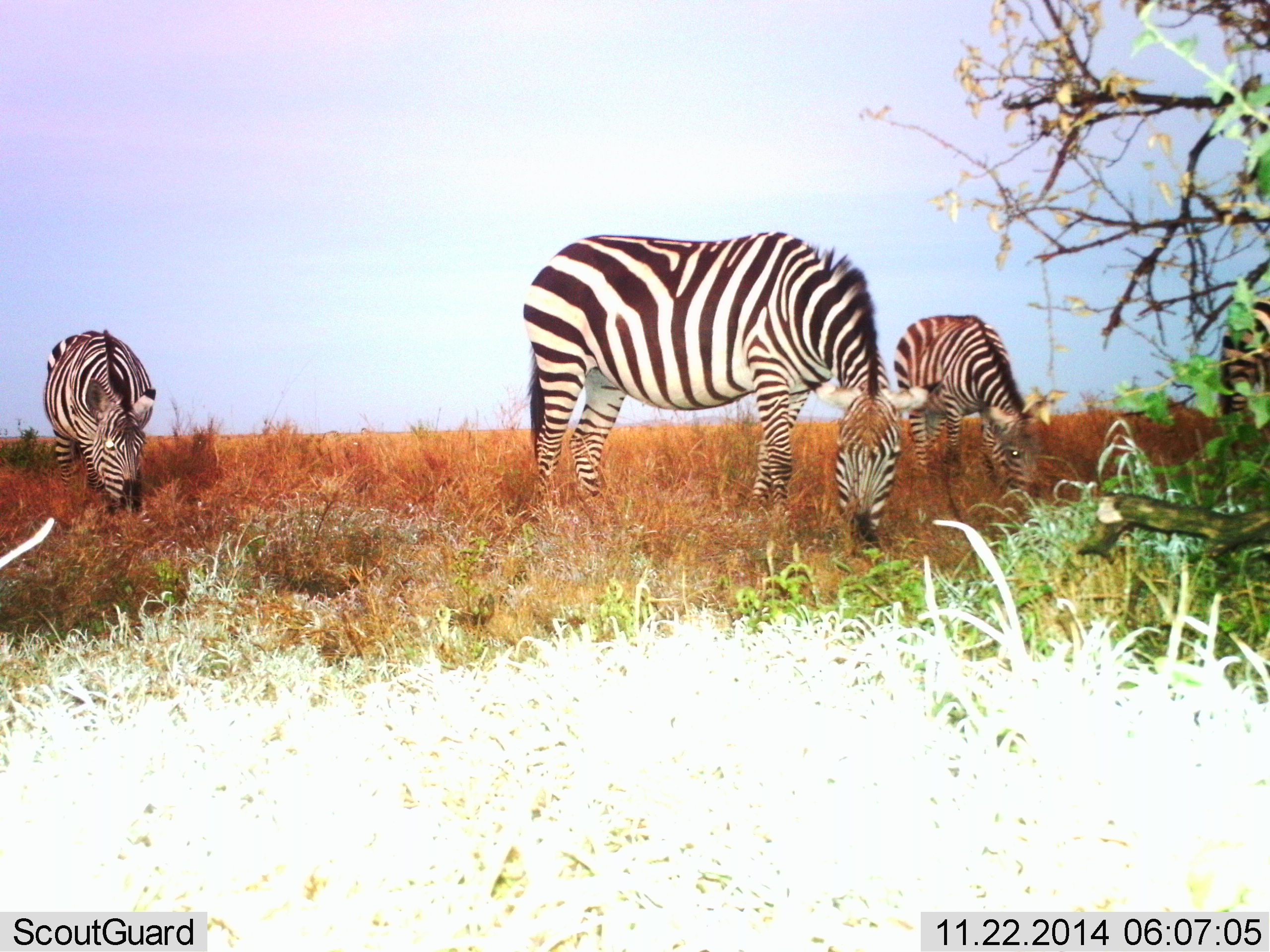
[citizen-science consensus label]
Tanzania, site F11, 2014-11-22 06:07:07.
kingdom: Animalia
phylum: Chordata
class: Mammalia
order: Perissodactyla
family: Equidae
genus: Equus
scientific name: Equus quagga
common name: plains zebra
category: zebra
Zebra (plains zebra) (Equus quagga), count 3. Behavior (volunteer vote fractions): standing 10%, resting 0%, moving 0%, interacting 0%. Young present (vote fraction): 20%. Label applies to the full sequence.